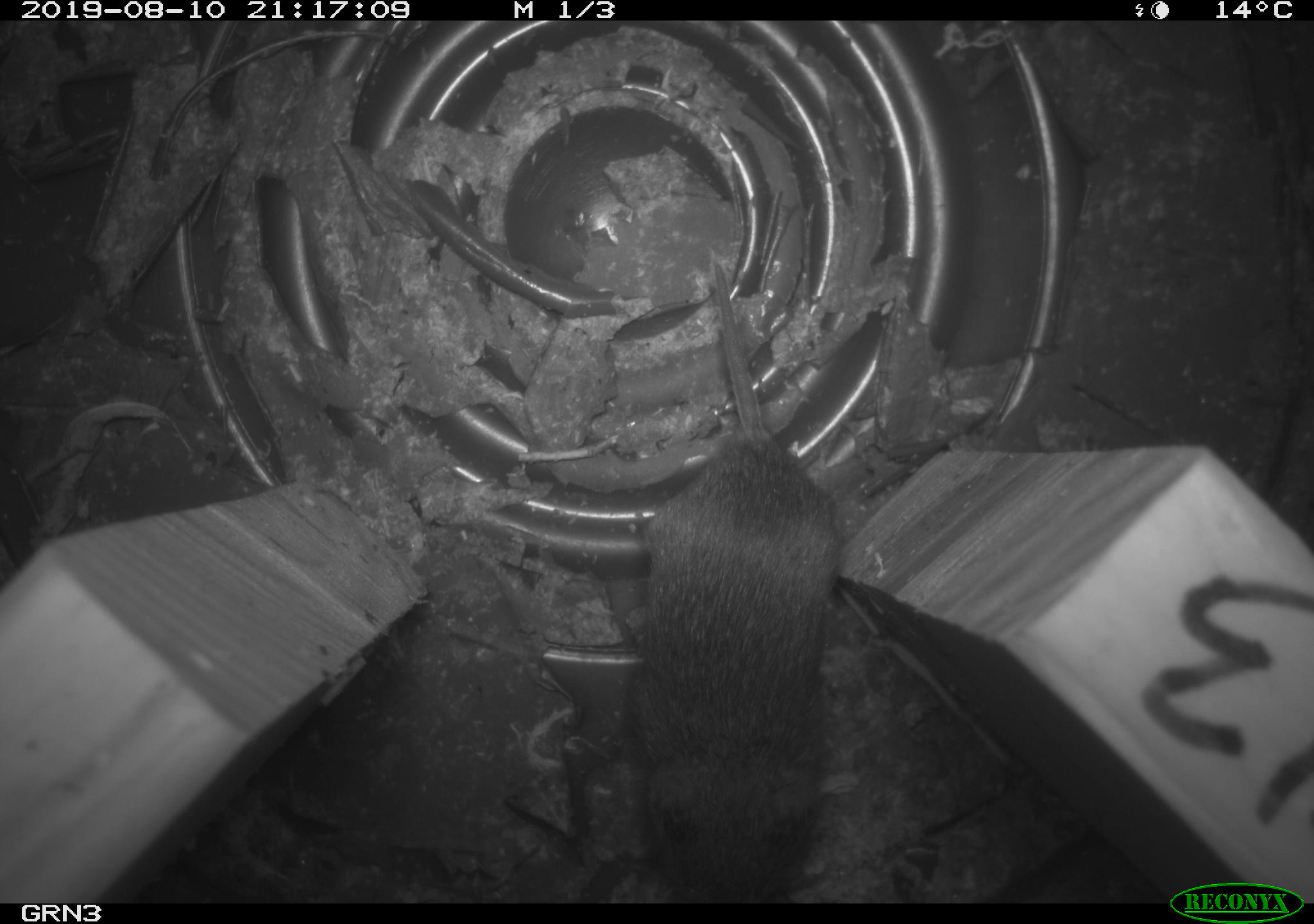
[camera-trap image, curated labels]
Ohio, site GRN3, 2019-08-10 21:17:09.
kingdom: Animalia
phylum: Chordata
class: Mammalia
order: Rodentia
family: Cricetidae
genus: Microtus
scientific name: Microtus pennsylvanicus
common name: meadow vole